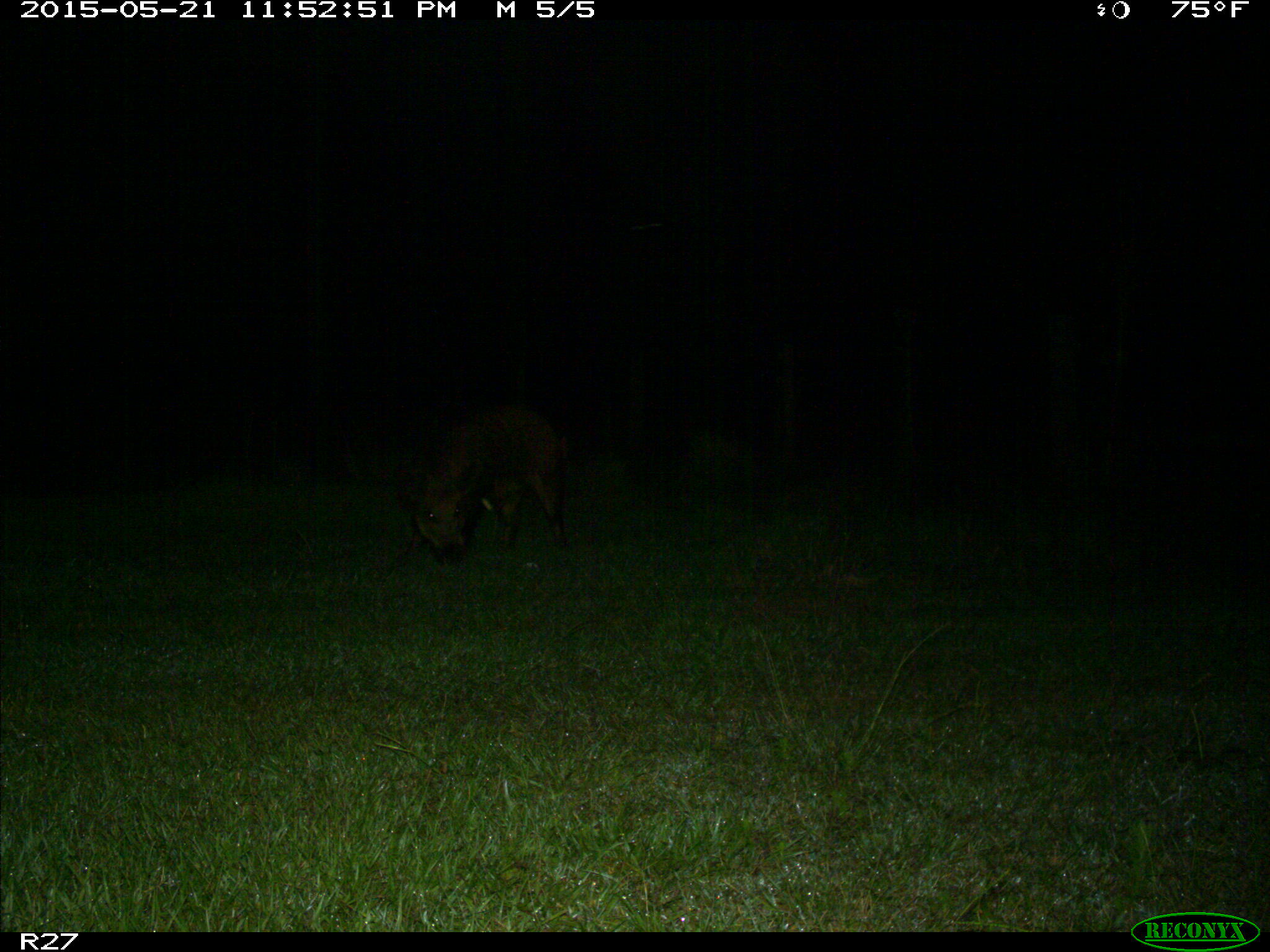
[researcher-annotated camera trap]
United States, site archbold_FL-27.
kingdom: Animalia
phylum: Chordata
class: Mammalia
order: Artiodactyla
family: Suidae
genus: Sus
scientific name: Sus scrofa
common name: wild boar